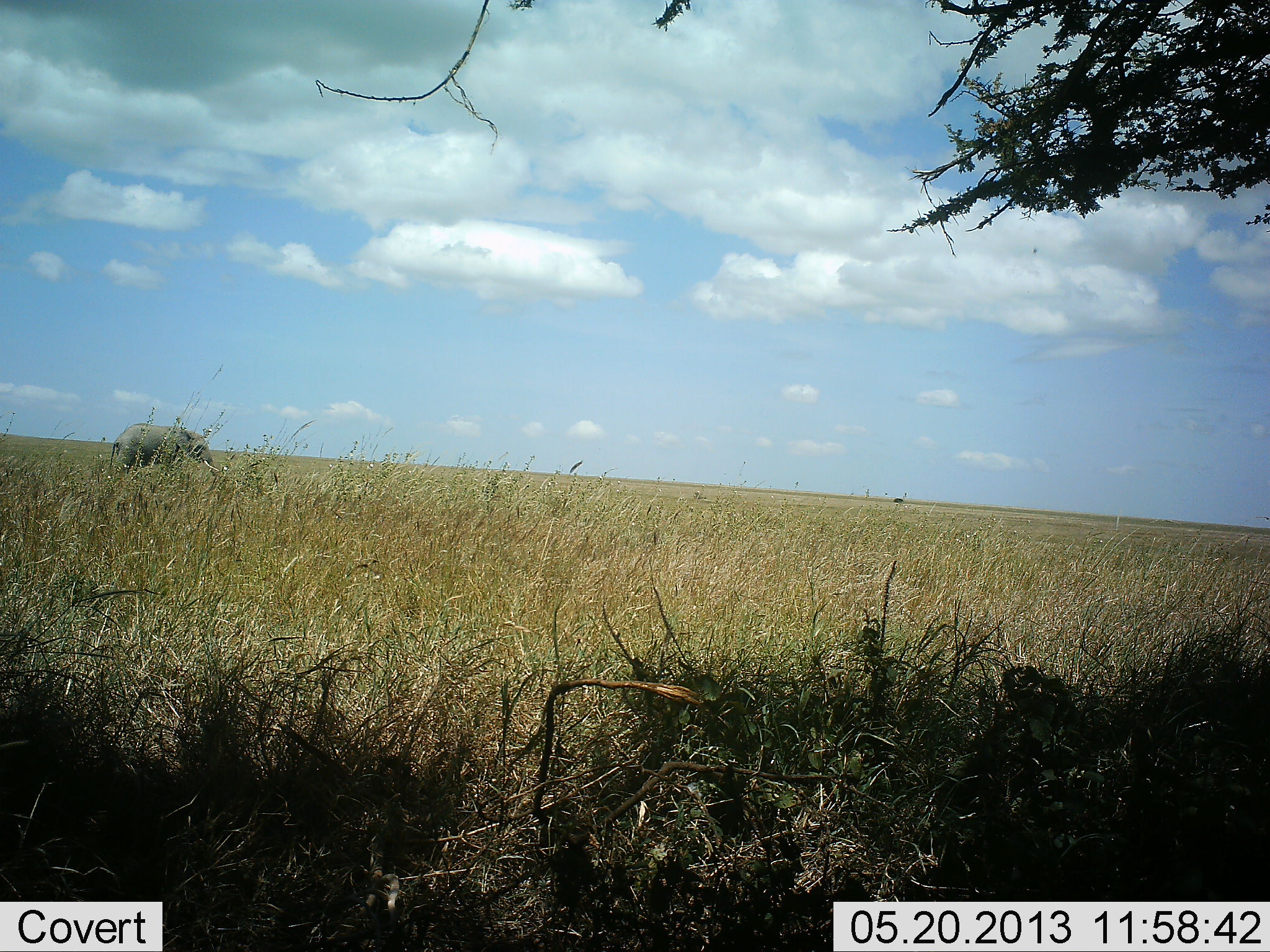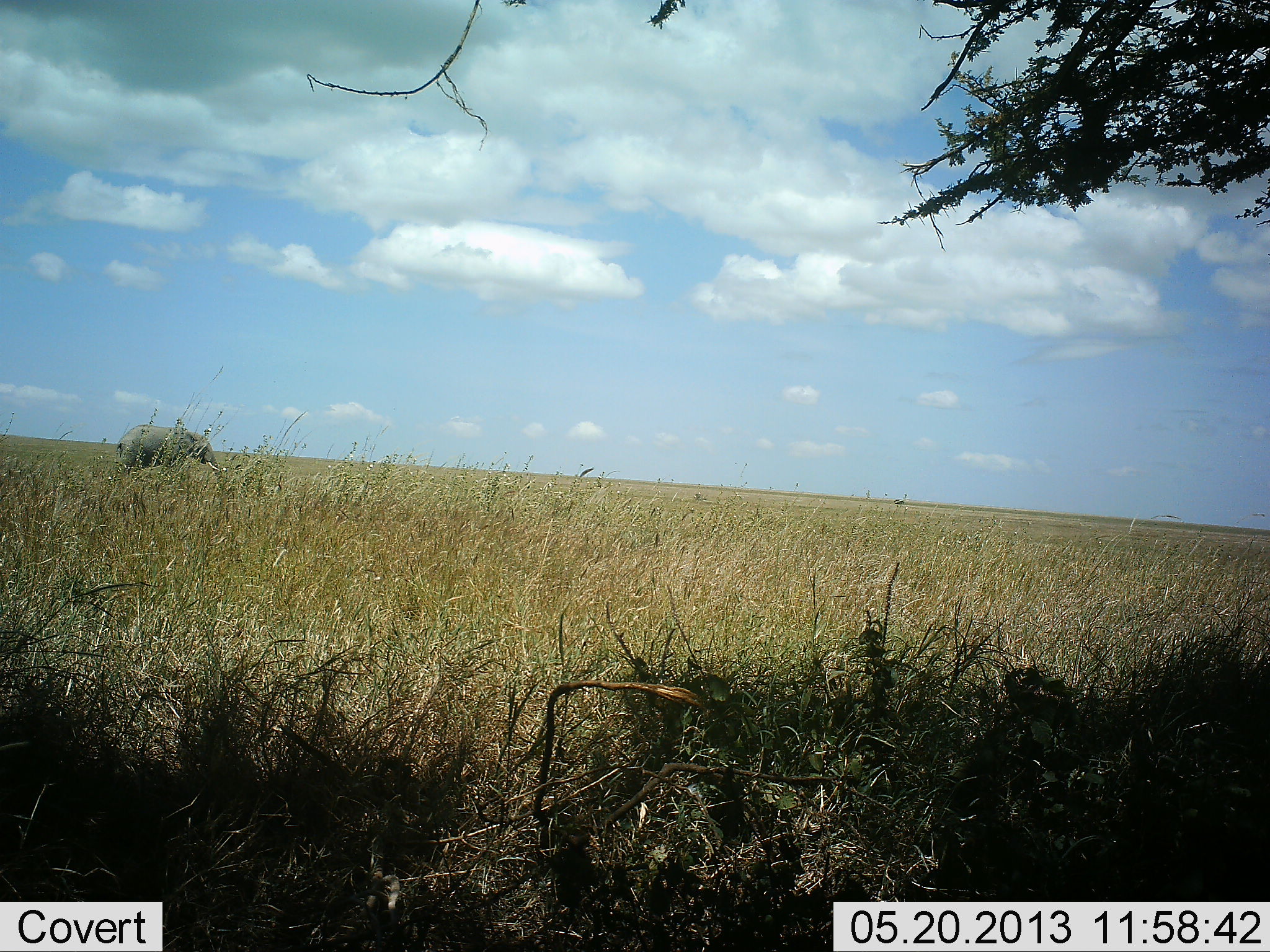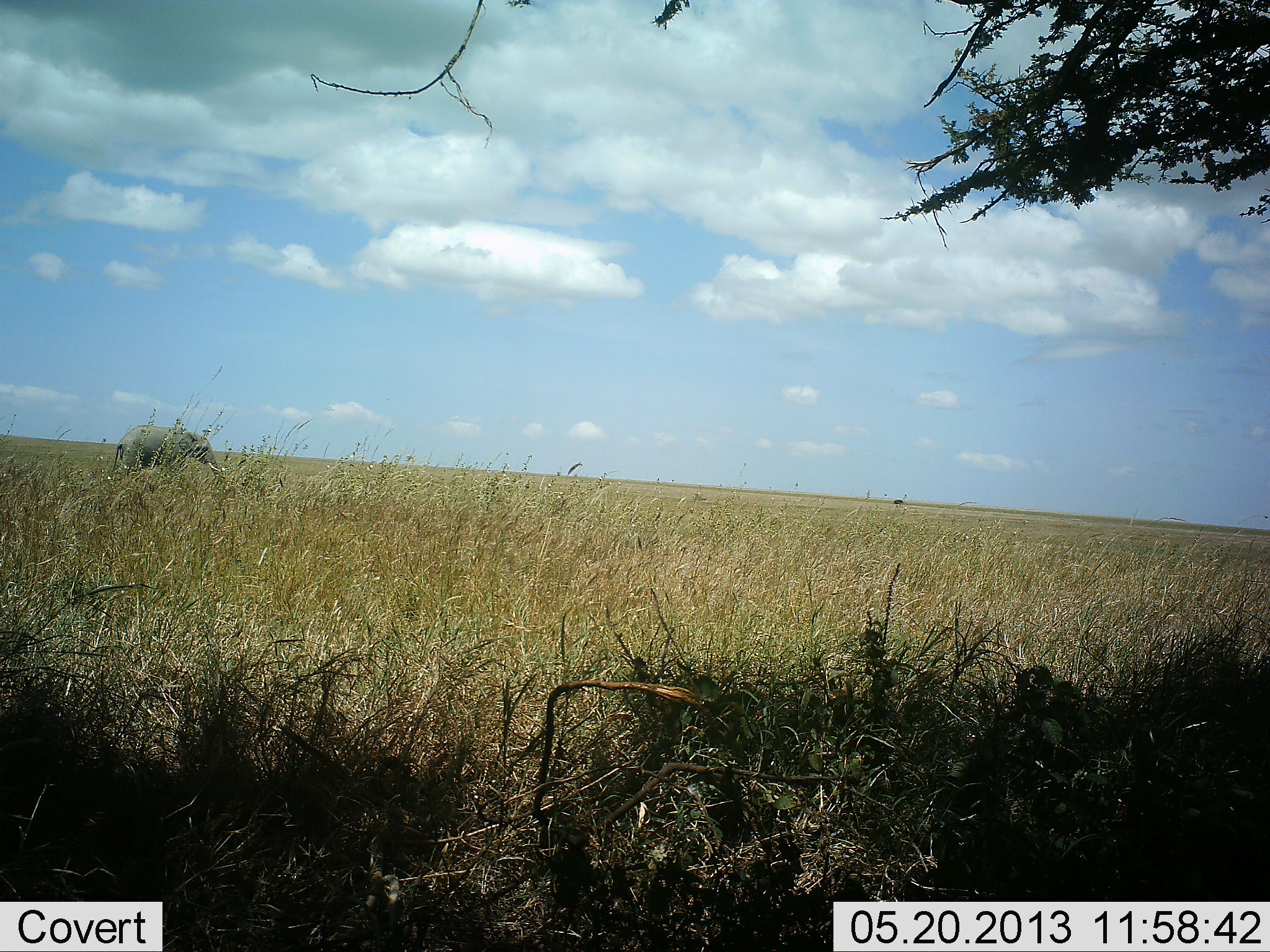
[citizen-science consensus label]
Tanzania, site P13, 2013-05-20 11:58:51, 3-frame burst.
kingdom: Animalia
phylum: Chordata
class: Mammalia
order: Proboscidea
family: Elephantidae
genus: Loxodonta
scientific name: Loxodonta africana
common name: african bush elephant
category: elephant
Elephant (african bush elephant) (Loxodonta africana), count 1. Behavior (volunteer vote fractions): standing 60%, resting 0%, moving 20%, interacting 0%. Young present (vote fraction): 0%. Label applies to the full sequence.